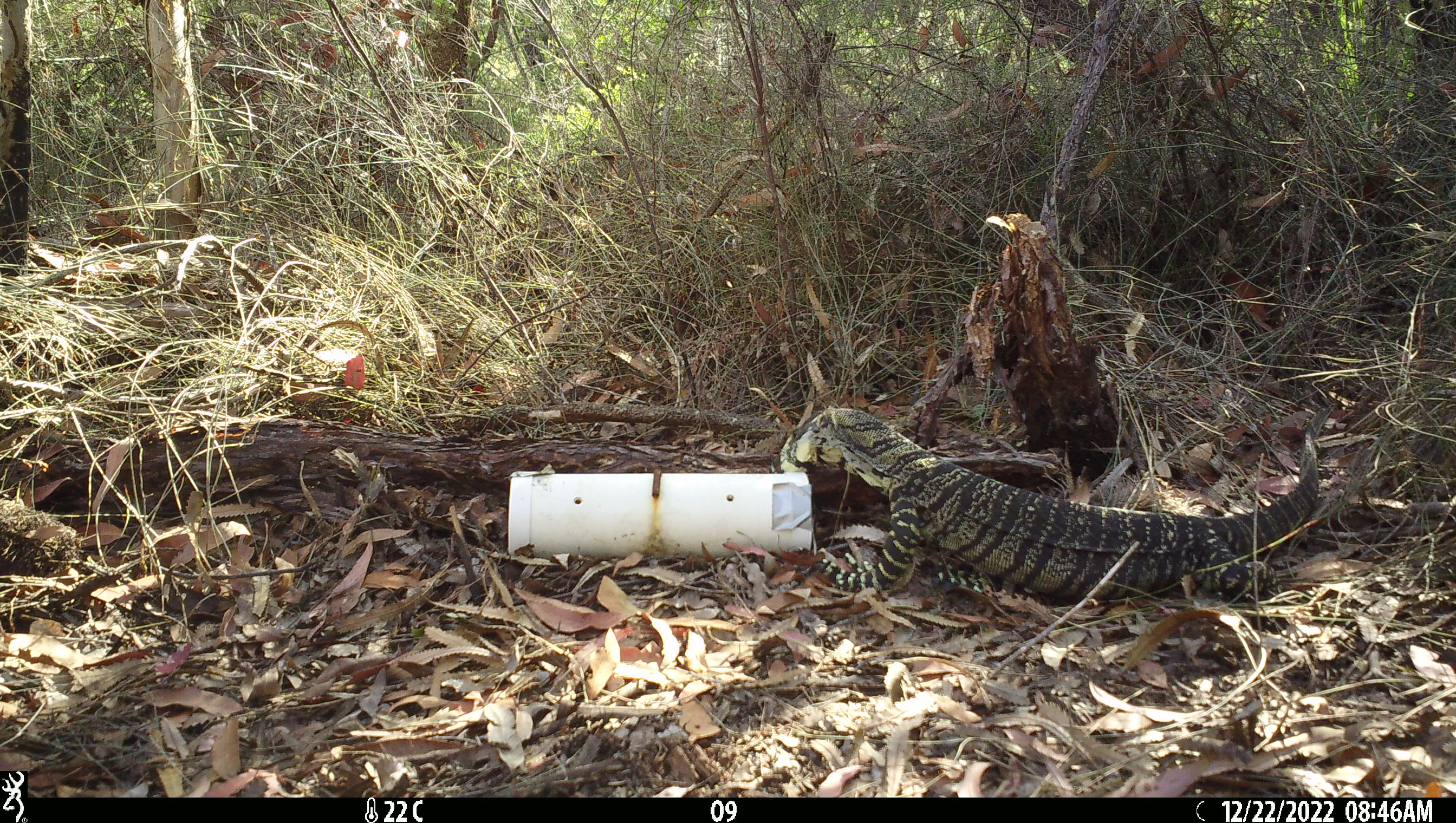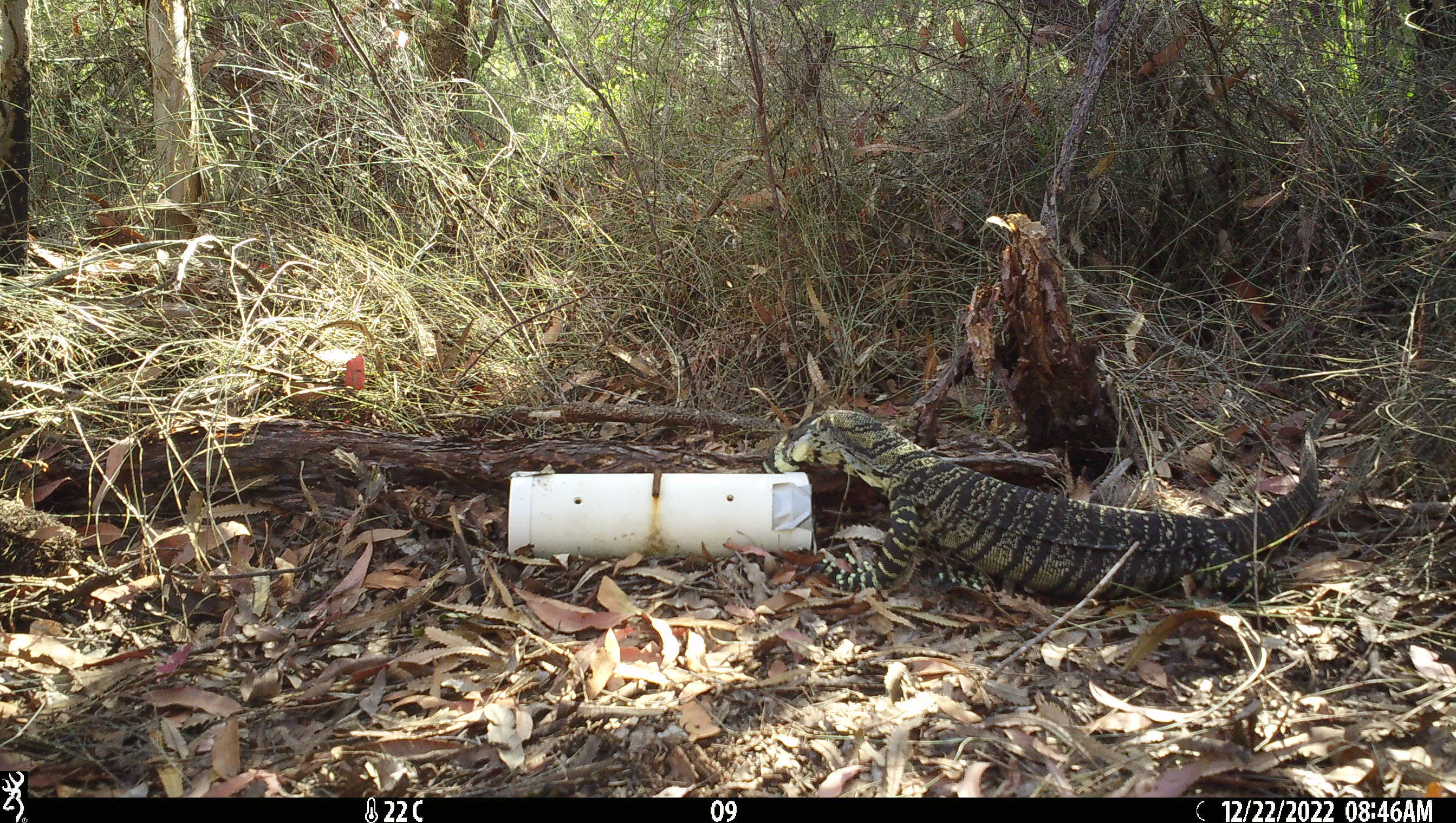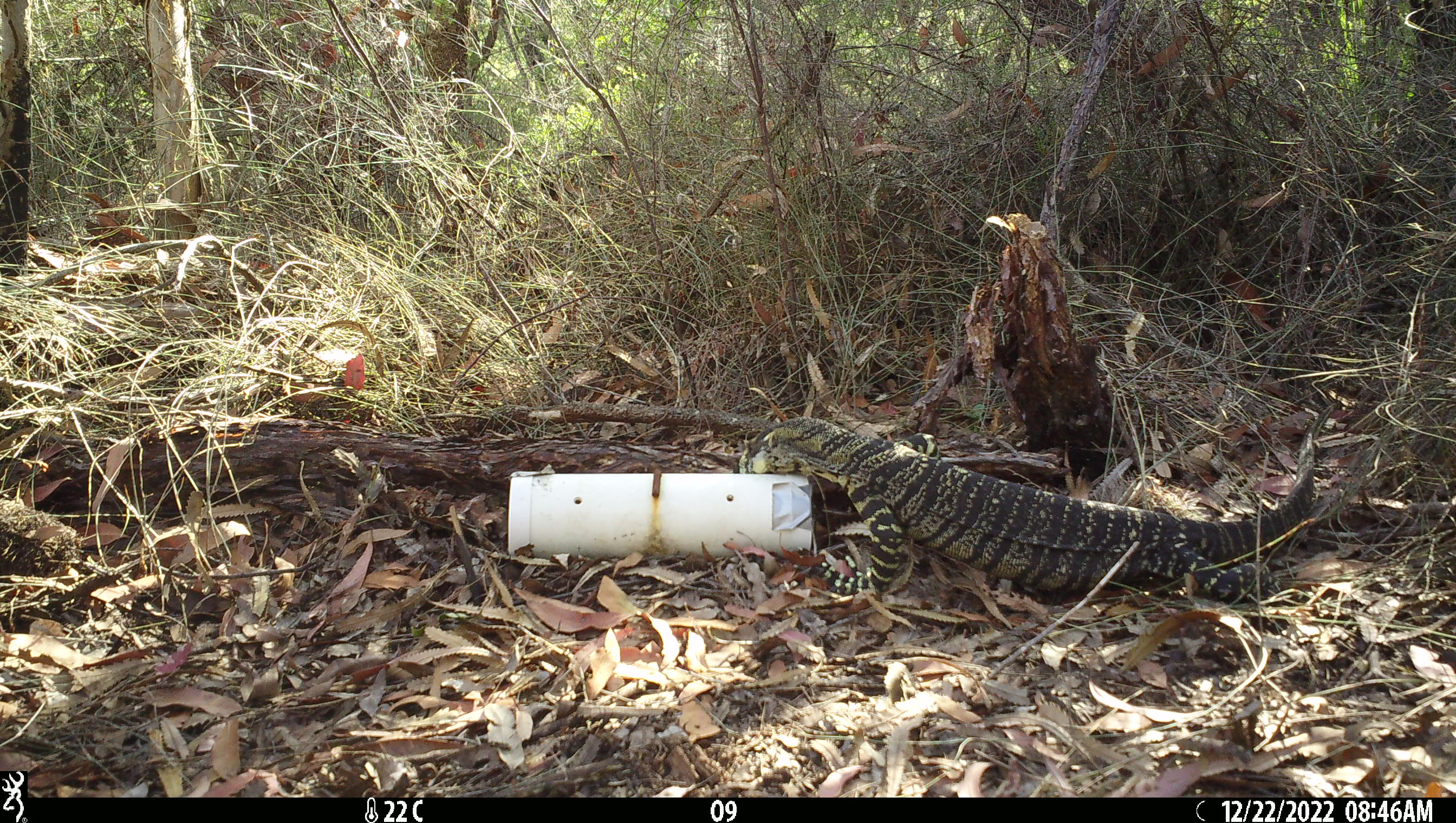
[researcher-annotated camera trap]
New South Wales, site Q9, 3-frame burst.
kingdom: Animalia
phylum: Chordata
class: Reptilia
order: Squamata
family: Varanidae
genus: Varanus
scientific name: Varanus varius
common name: lace monitor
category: goanna